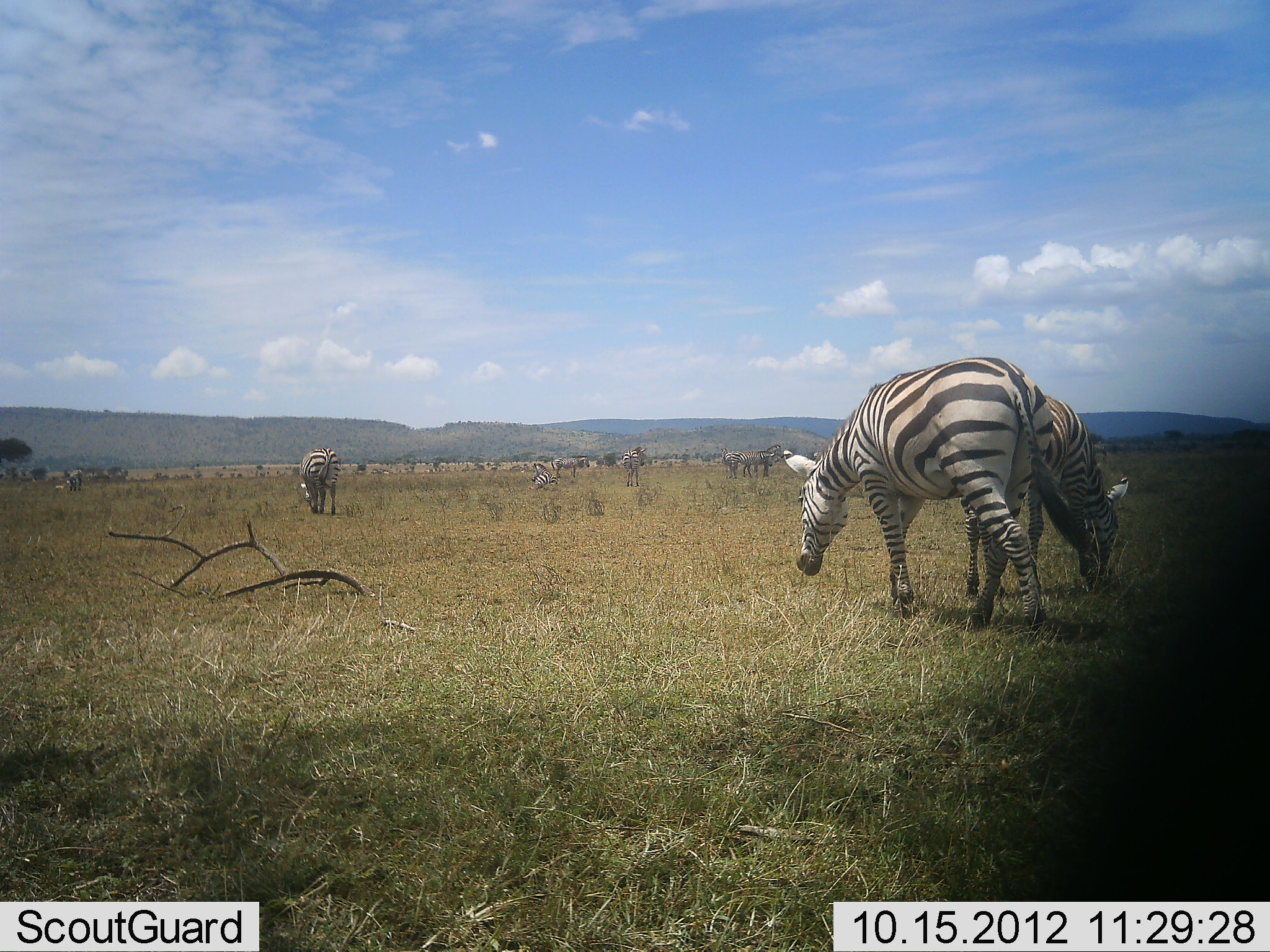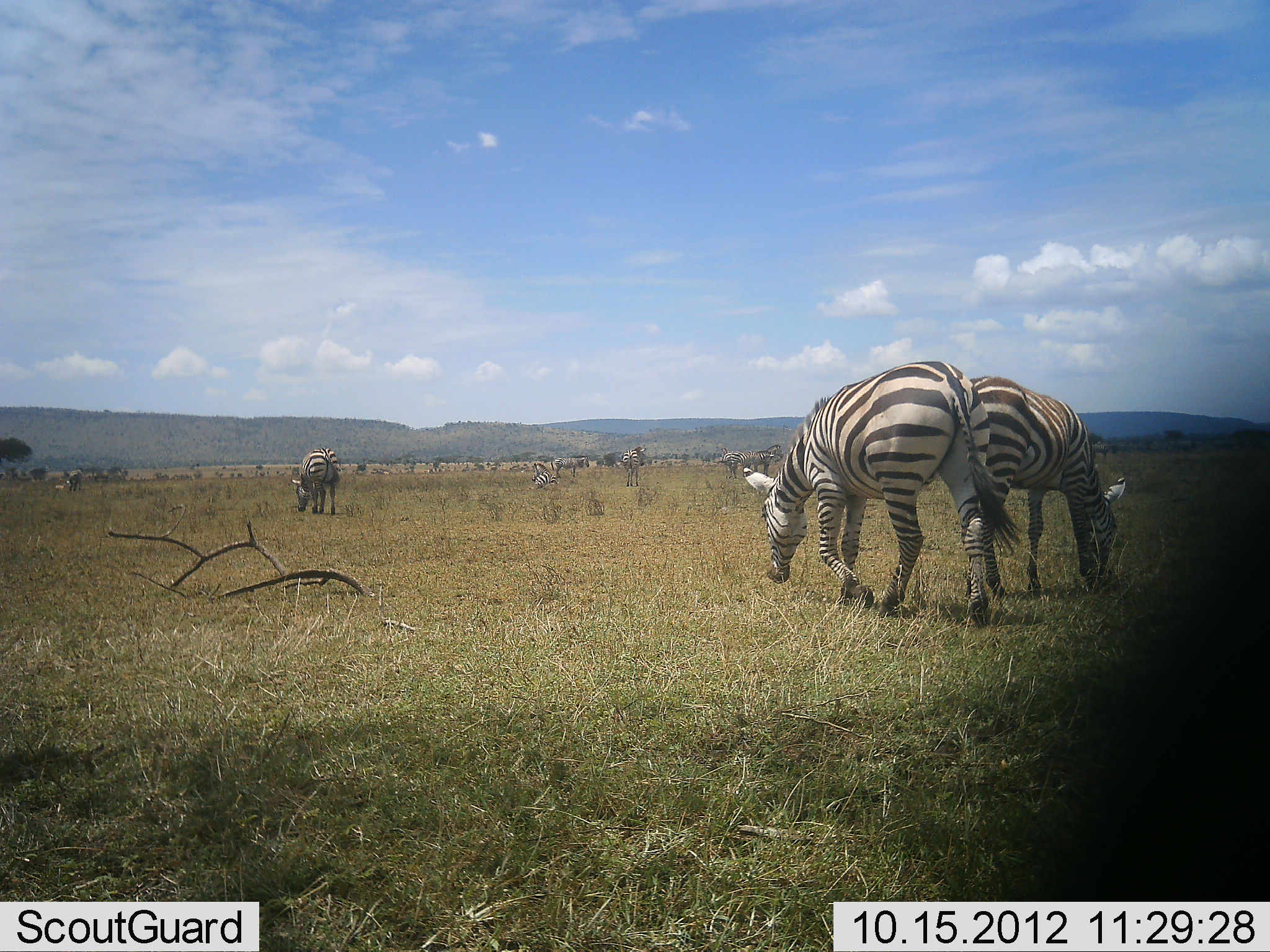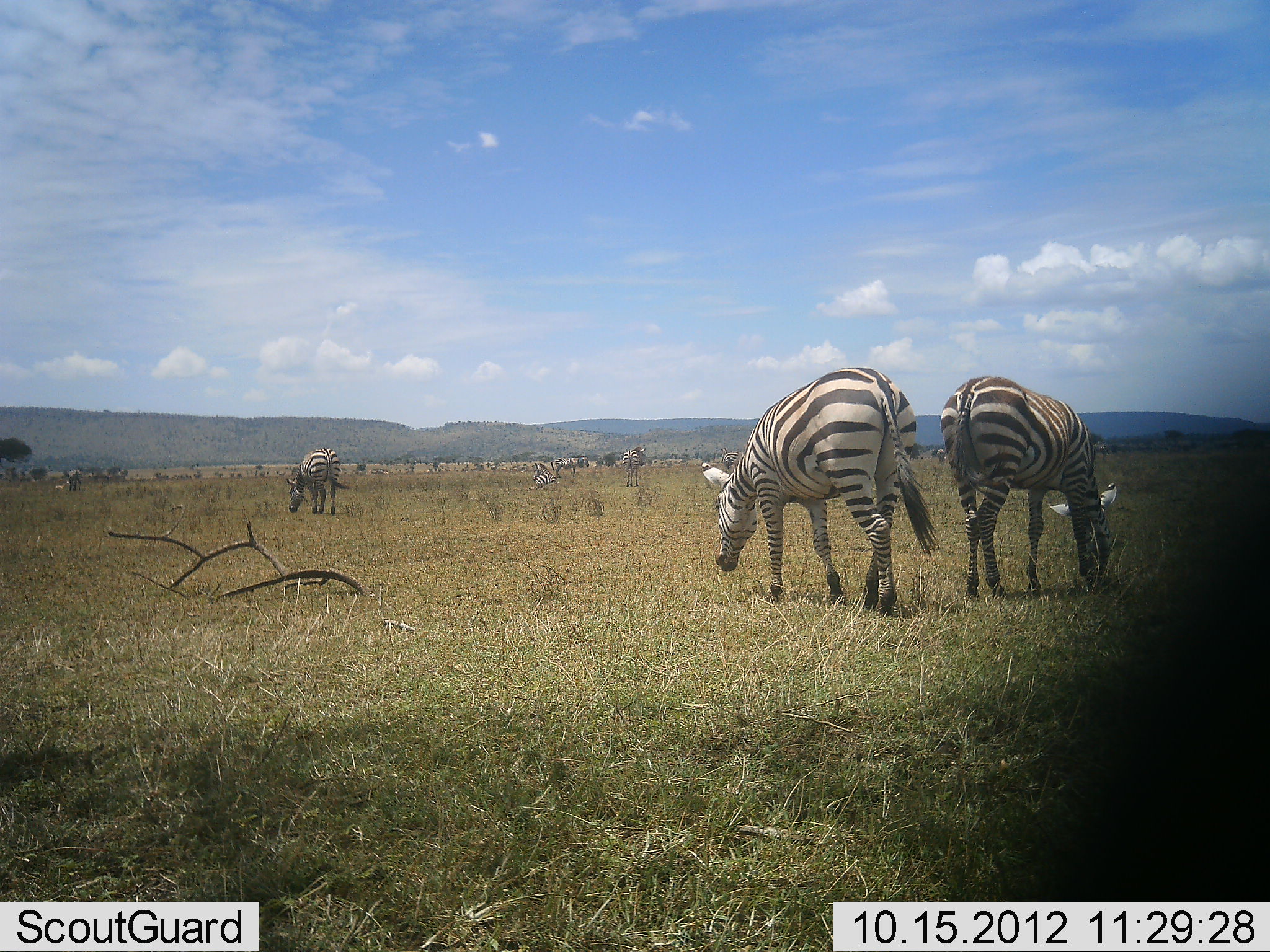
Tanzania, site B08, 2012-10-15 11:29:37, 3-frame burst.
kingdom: Animalia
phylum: Chordata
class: Mammalia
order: Perissodactyla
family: Equidae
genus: Equus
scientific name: Equus quagga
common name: plains zebra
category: zebra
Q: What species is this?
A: Zebra (plains zebra) (Equus quagga).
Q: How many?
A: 7.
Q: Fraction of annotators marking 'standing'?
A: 60%.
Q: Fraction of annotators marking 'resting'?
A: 10%.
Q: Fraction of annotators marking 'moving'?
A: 50%.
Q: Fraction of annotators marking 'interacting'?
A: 0%.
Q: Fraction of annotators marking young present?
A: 0%.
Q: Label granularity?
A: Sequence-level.